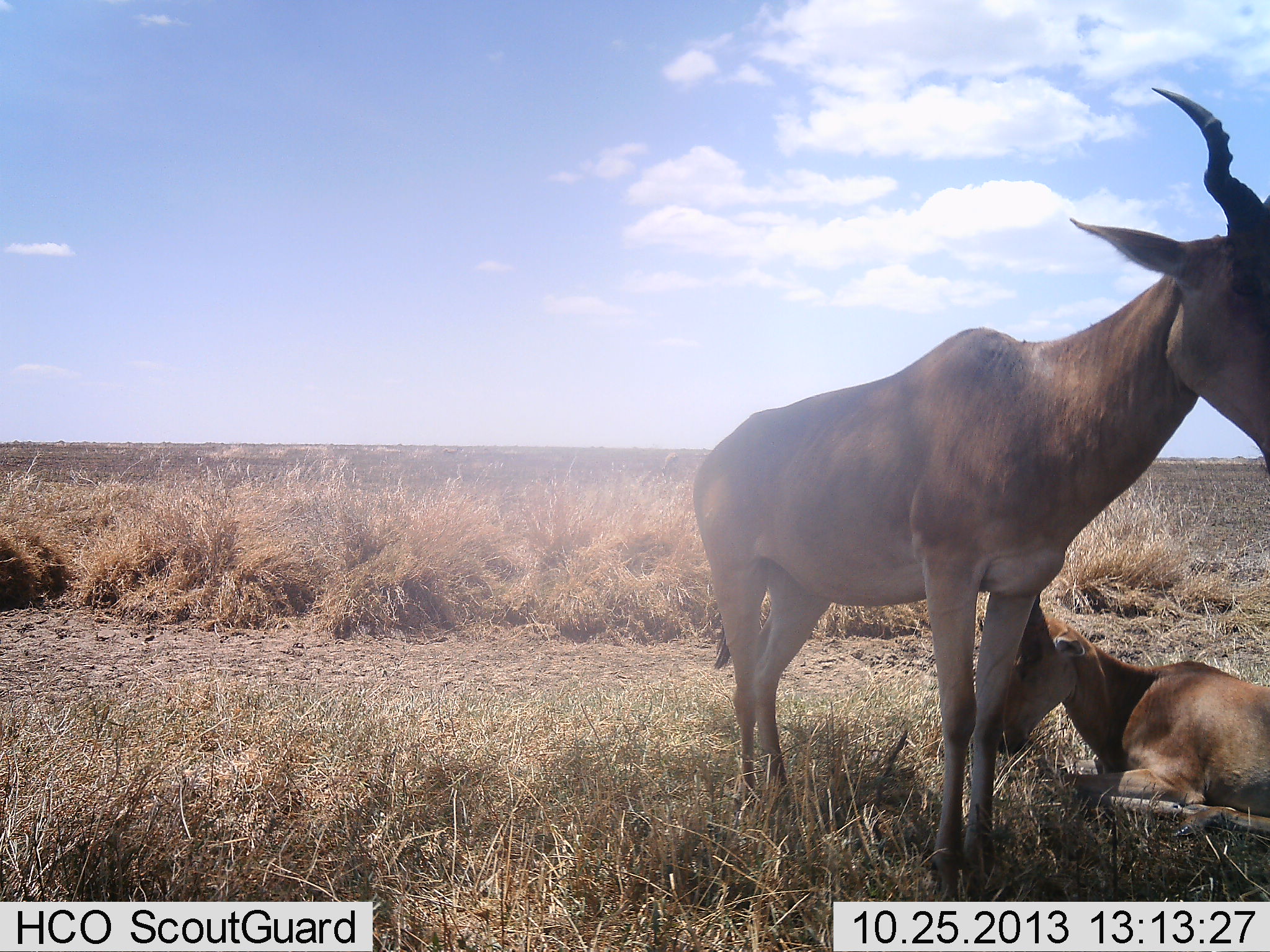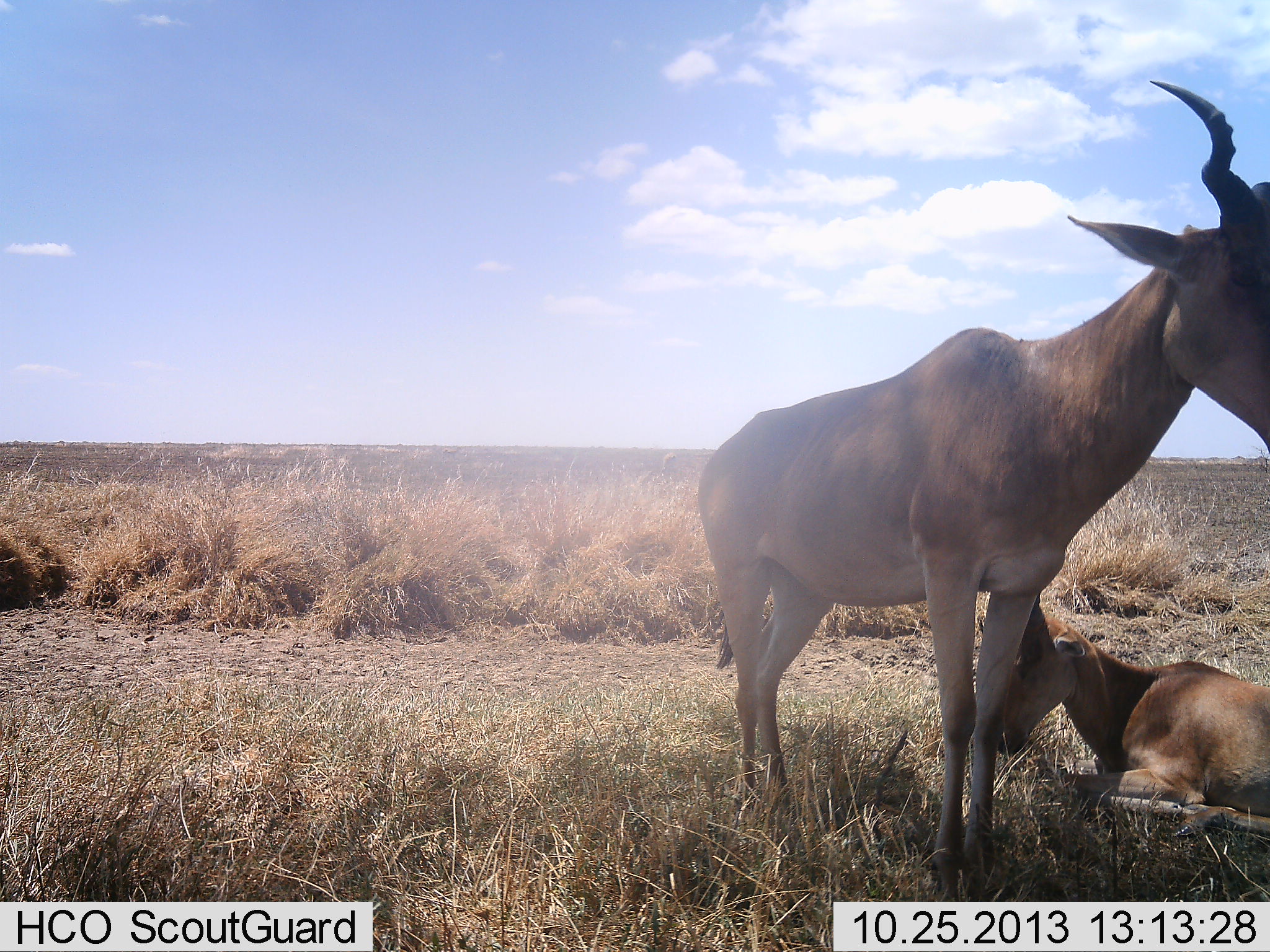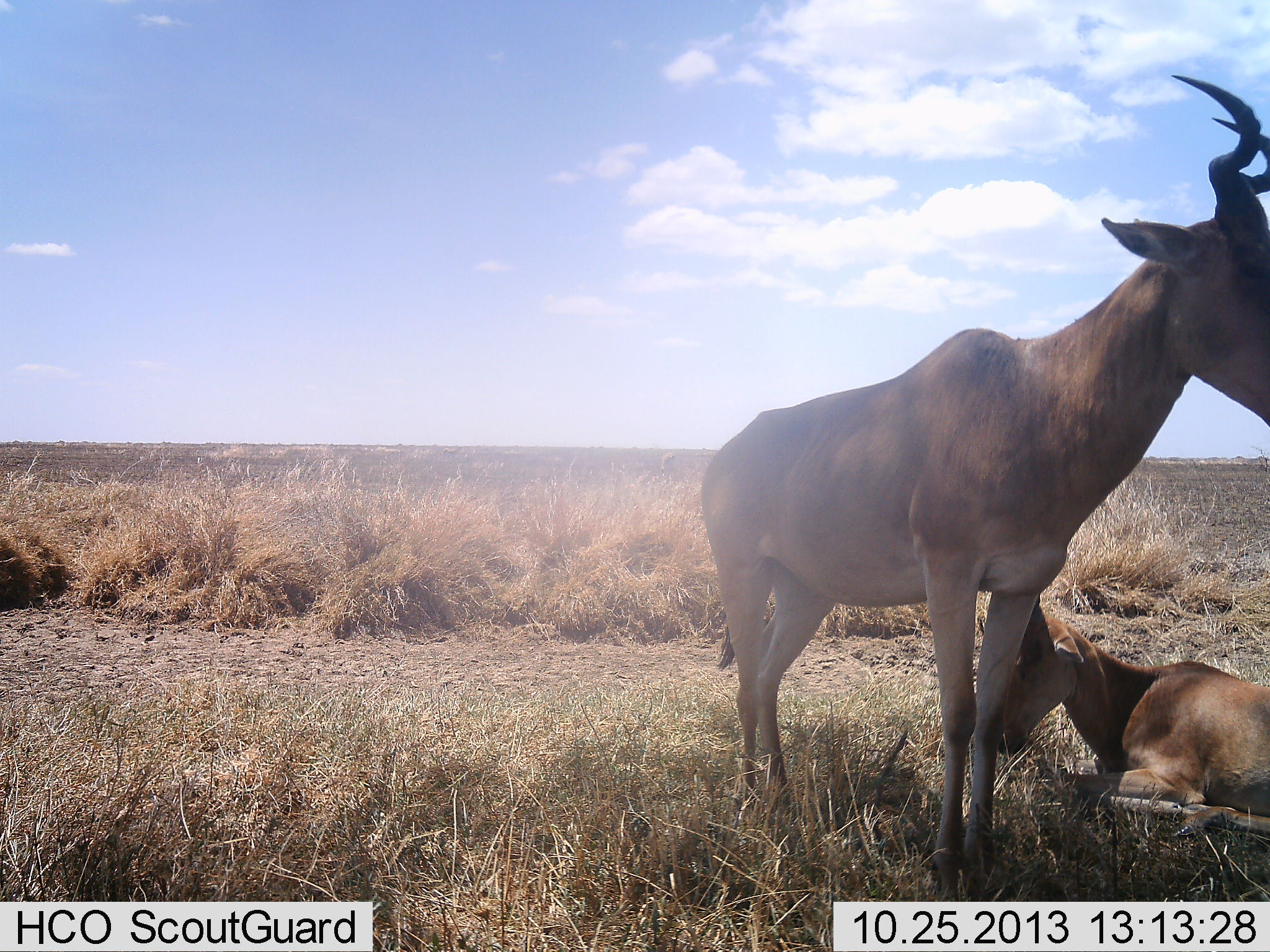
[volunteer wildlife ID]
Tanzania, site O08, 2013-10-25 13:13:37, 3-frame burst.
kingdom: Animalia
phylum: Chordata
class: Mammalia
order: Artiodactyla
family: Bovidae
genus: Alcelaphus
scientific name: Alcelaphus buselaphus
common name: hartebeest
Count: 2.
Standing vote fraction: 88%.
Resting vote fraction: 94%.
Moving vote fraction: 6%.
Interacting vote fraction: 0%.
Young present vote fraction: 44%.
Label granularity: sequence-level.